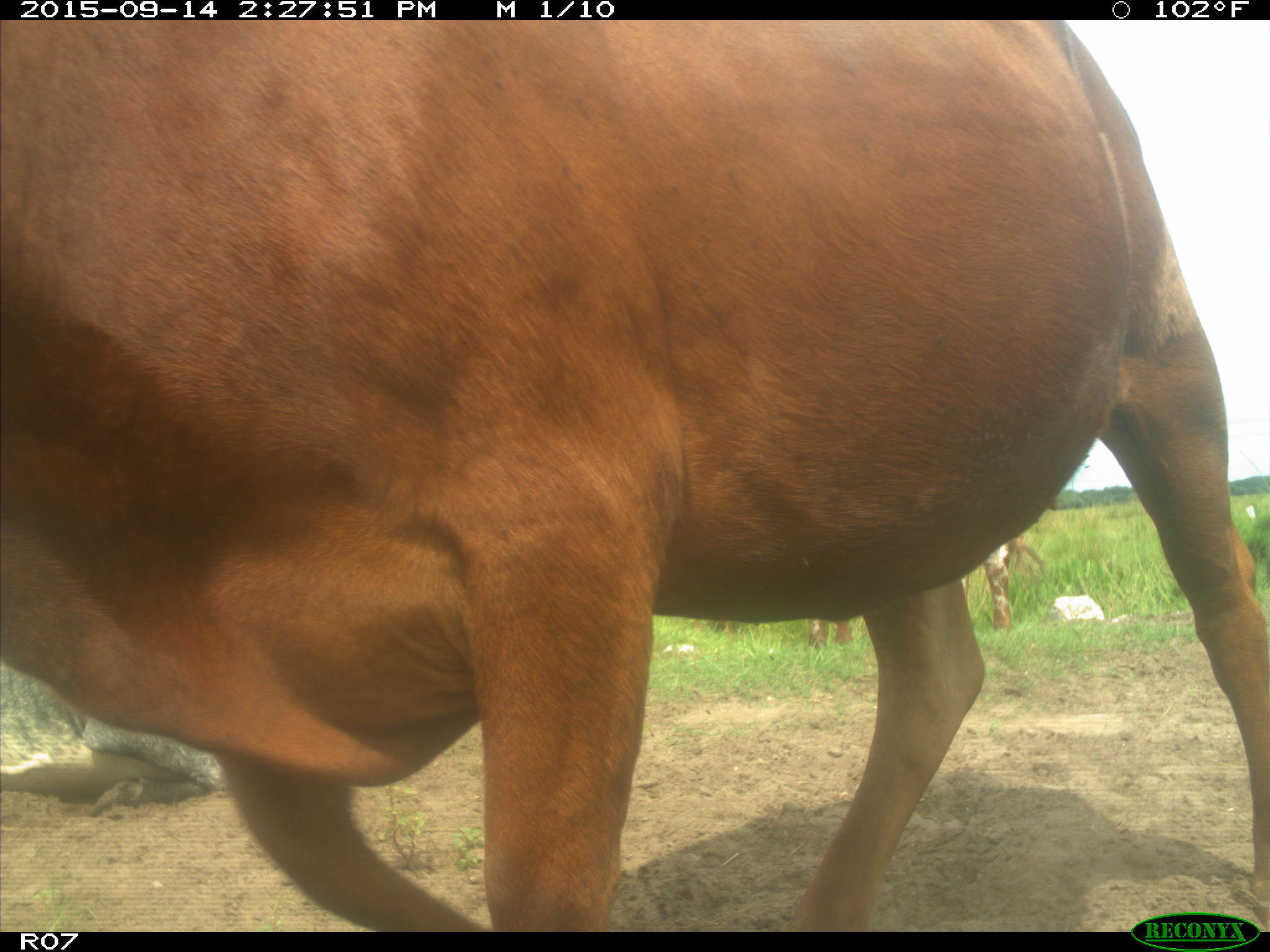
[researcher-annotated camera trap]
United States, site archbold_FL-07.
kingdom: Animalia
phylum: Chordata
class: Mammalia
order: Artiodactyla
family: Bovidae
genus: Bos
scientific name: Bos taurus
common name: domestic cow